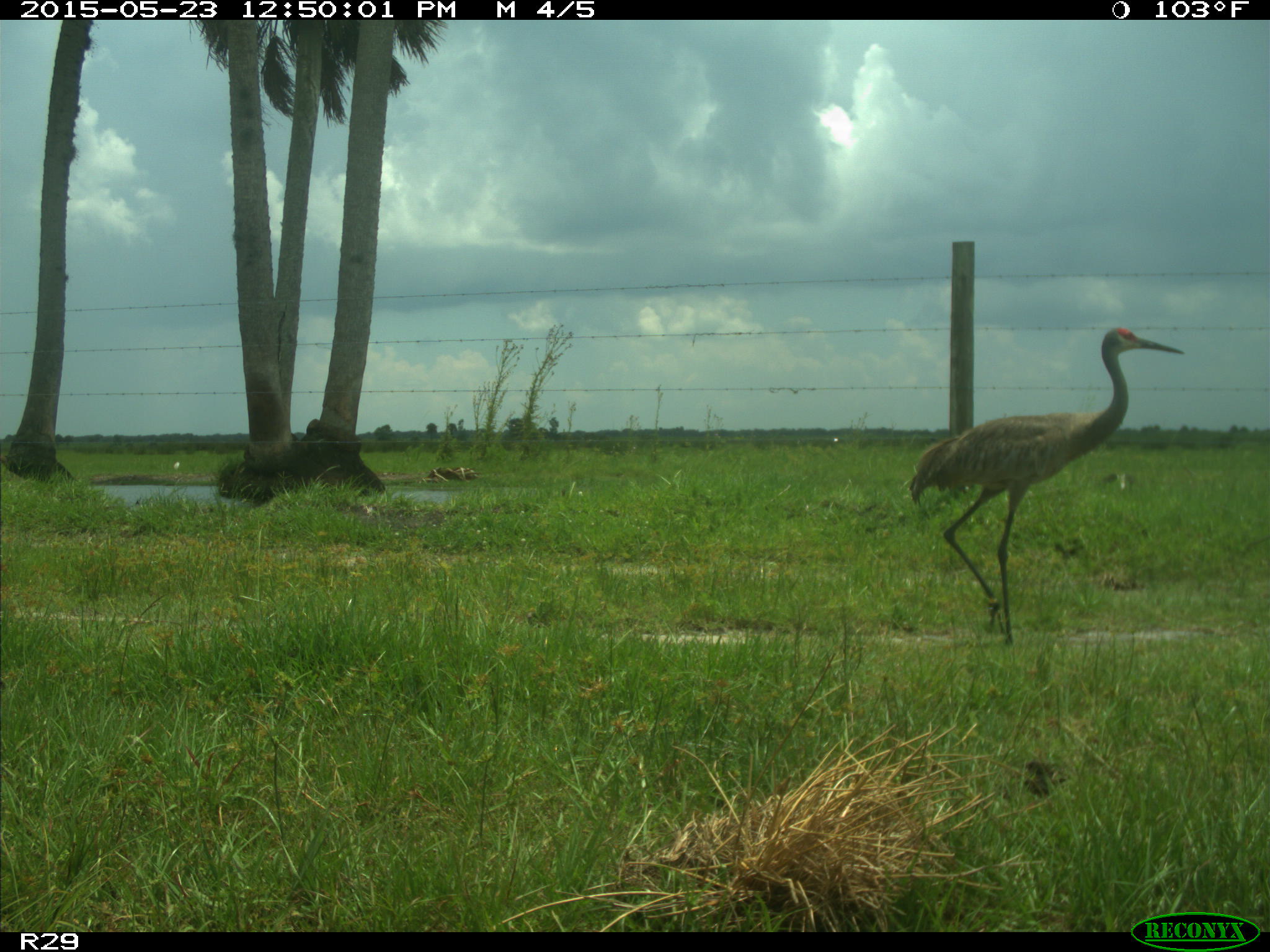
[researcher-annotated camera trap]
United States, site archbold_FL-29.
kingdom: Animalia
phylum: Chordata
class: Aves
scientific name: Aves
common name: birds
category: unidentified bird